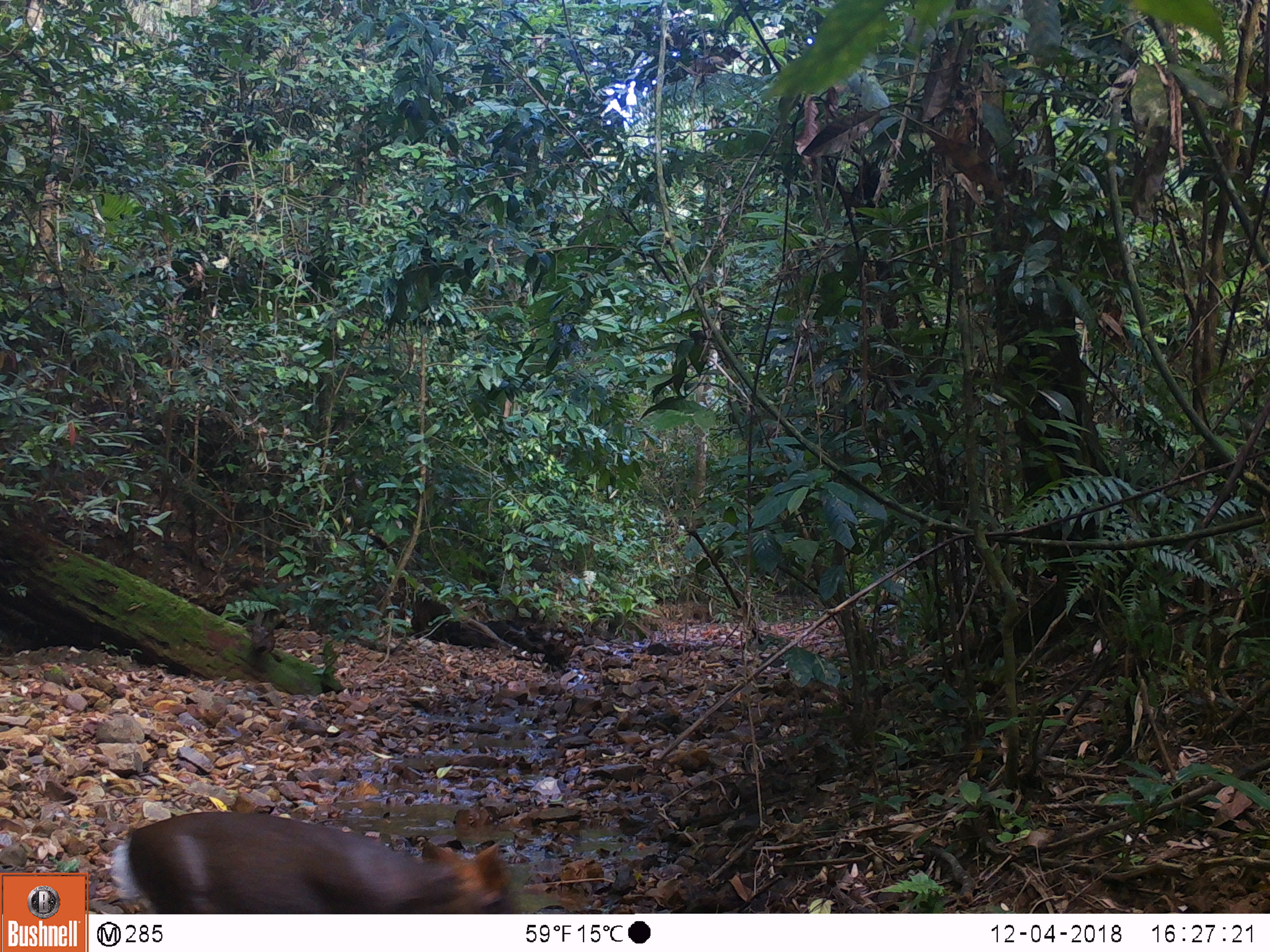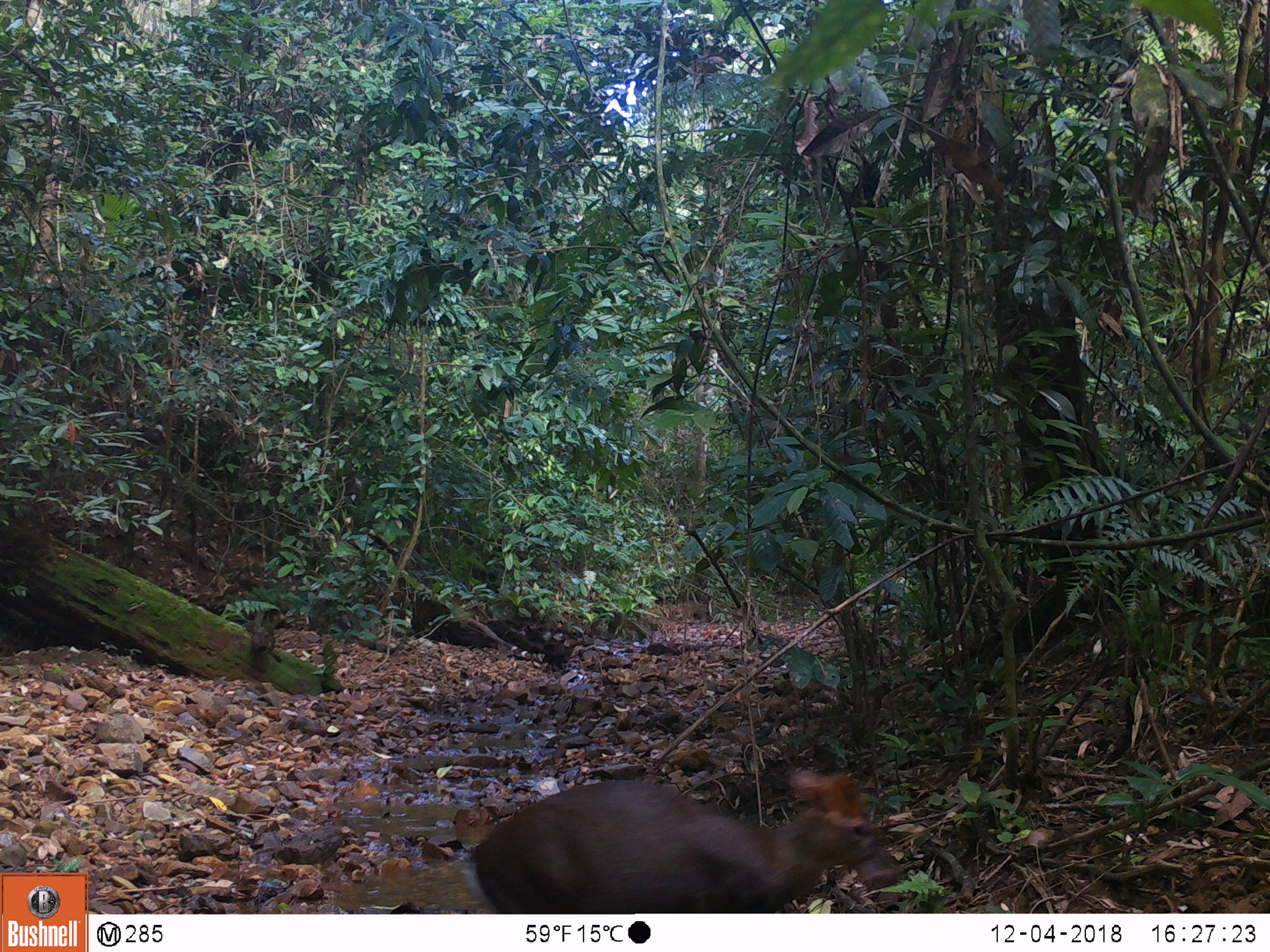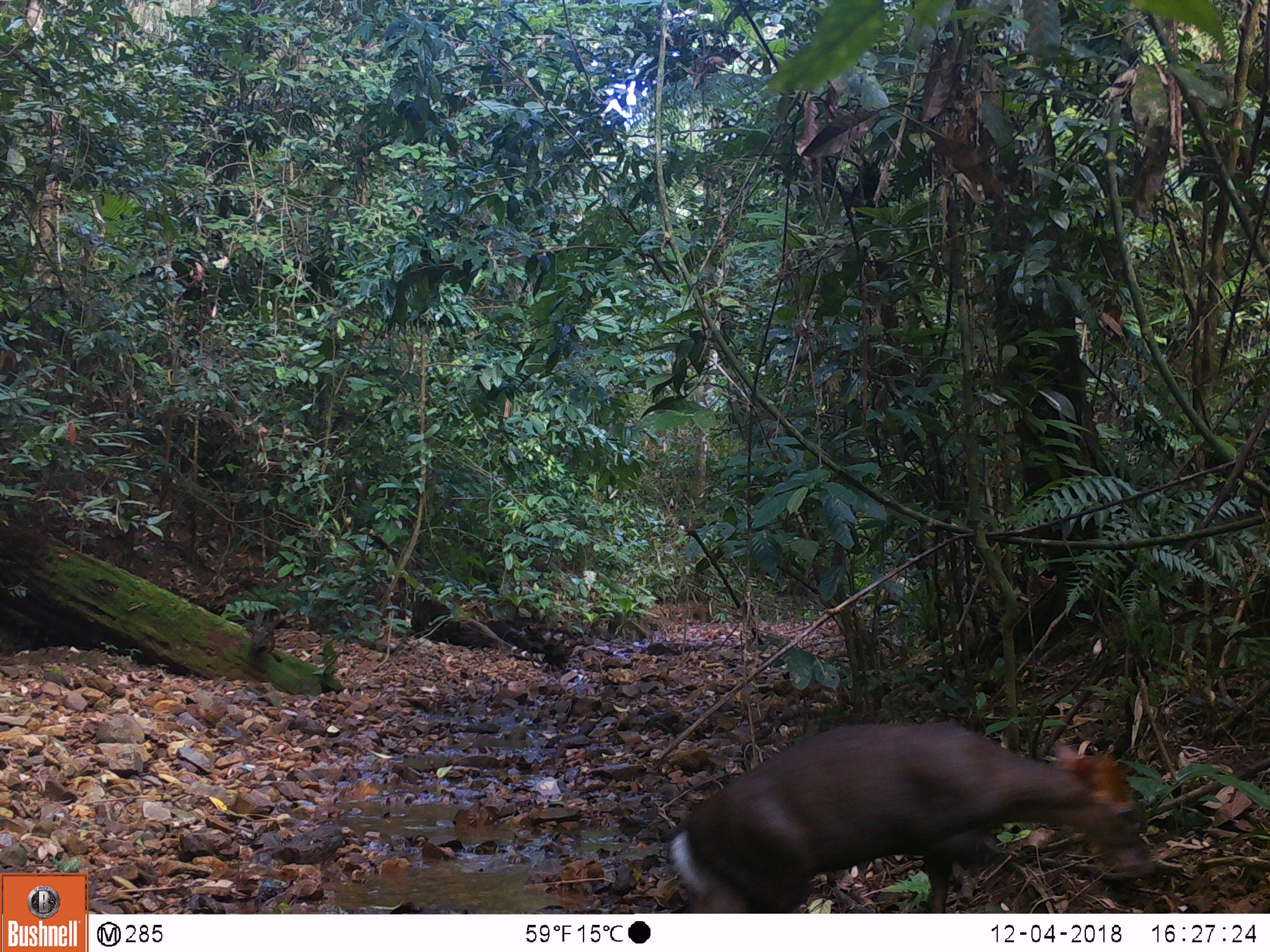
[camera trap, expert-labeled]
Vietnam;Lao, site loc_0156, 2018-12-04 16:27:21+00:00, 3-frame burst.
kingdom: Animalia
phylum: Chordata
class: Mammalia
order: Artiodactyla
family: Cervidae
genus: Muntiacus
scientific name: Muntiacus rooseveltorum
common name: roosevelt's muntjac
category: roosevelts muntjac group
Roosevelts muntjac group (roosevelt's muntjac) (Muntiacus rooseveltorum). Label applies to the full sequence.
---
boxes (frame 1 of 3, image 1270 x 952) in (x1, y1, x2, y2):
roosevelts muntjac group: (109, 811, 520, 914)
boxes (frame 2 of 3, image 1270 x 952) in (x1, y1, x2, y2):
roosevelts muntjac group: (462, 771, 904, 913)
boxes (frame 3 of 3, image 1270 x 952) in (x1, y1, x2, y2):
roosevelts muntjac group: (664, 724, 1151, 913)